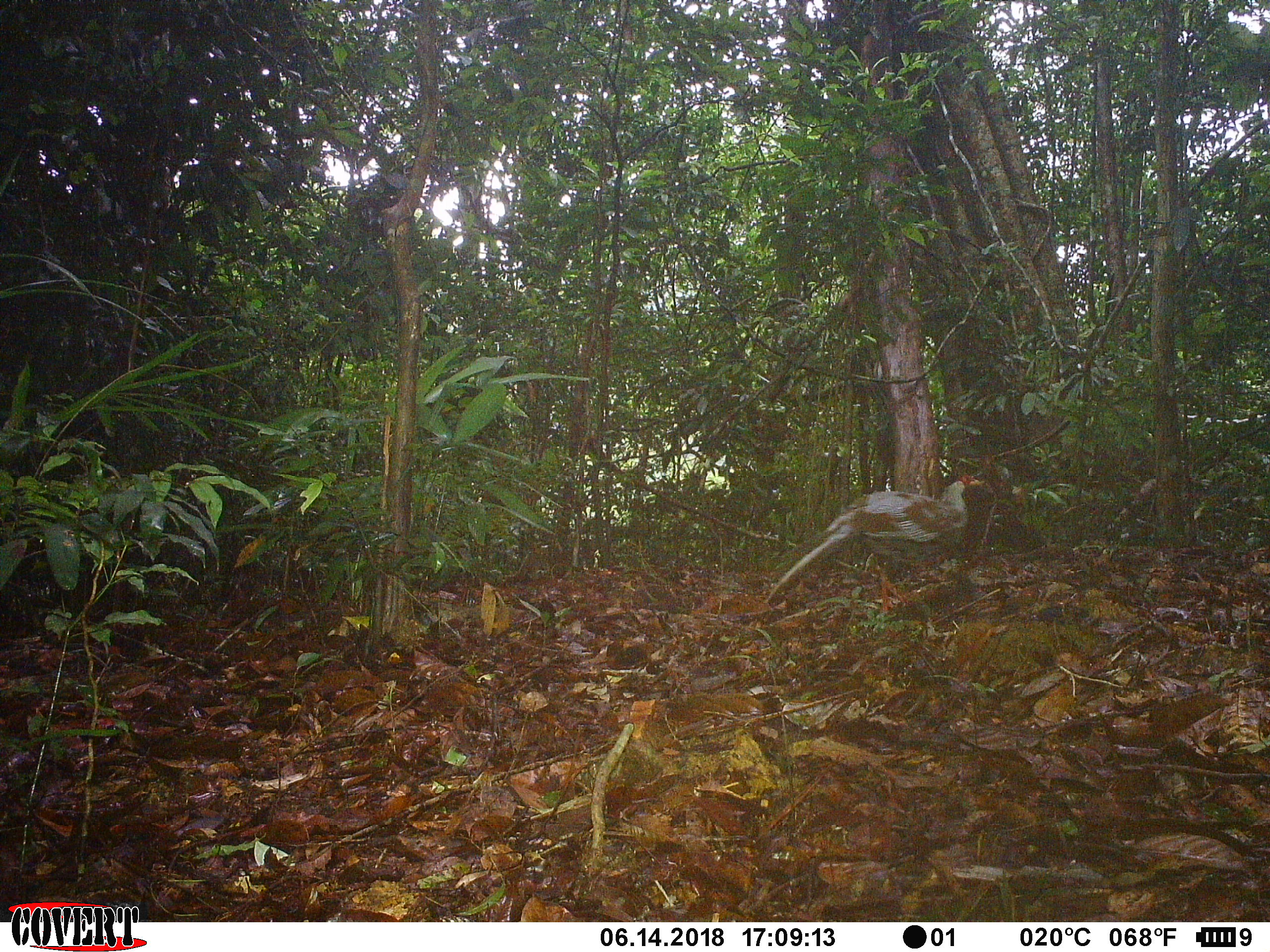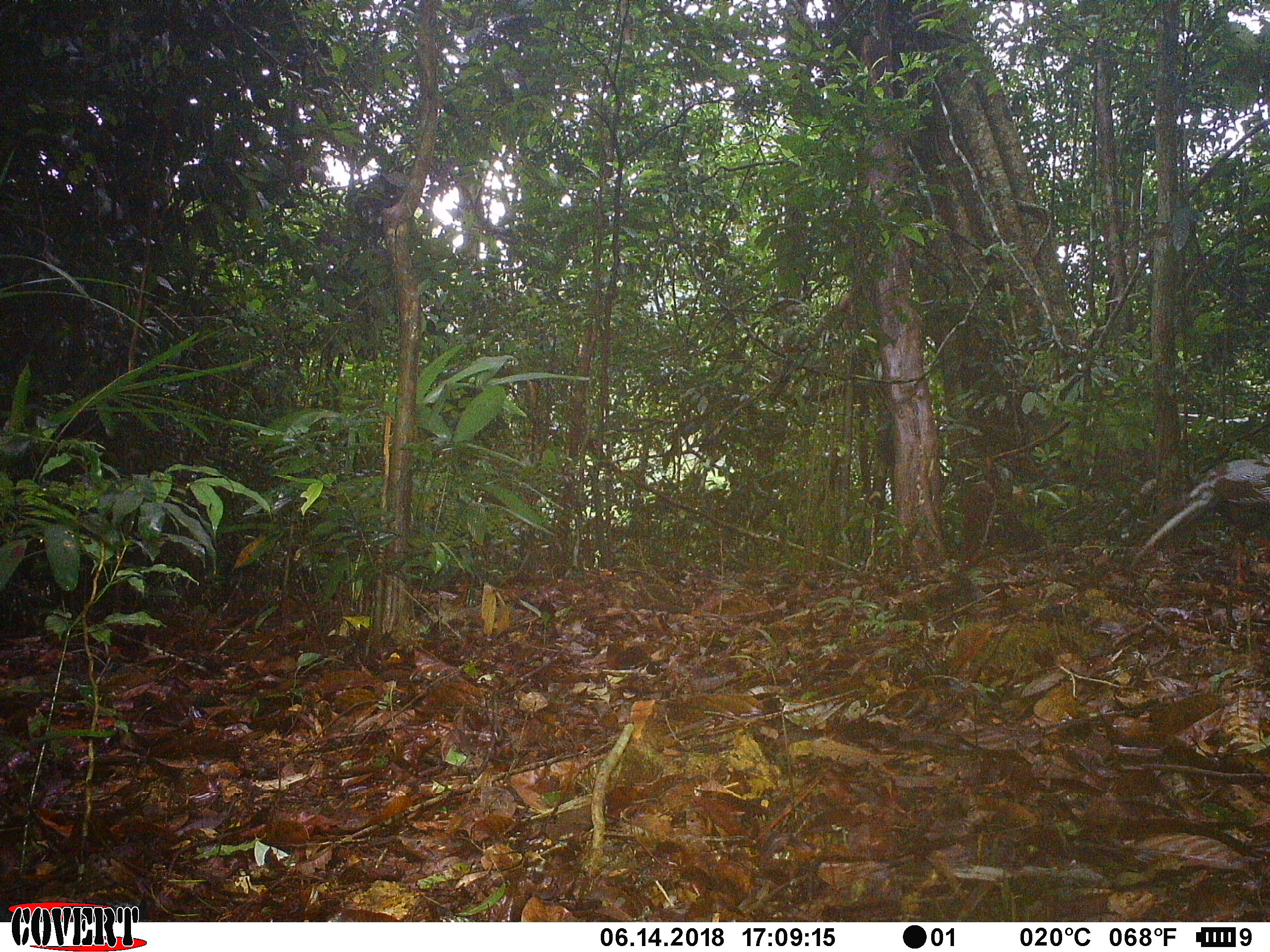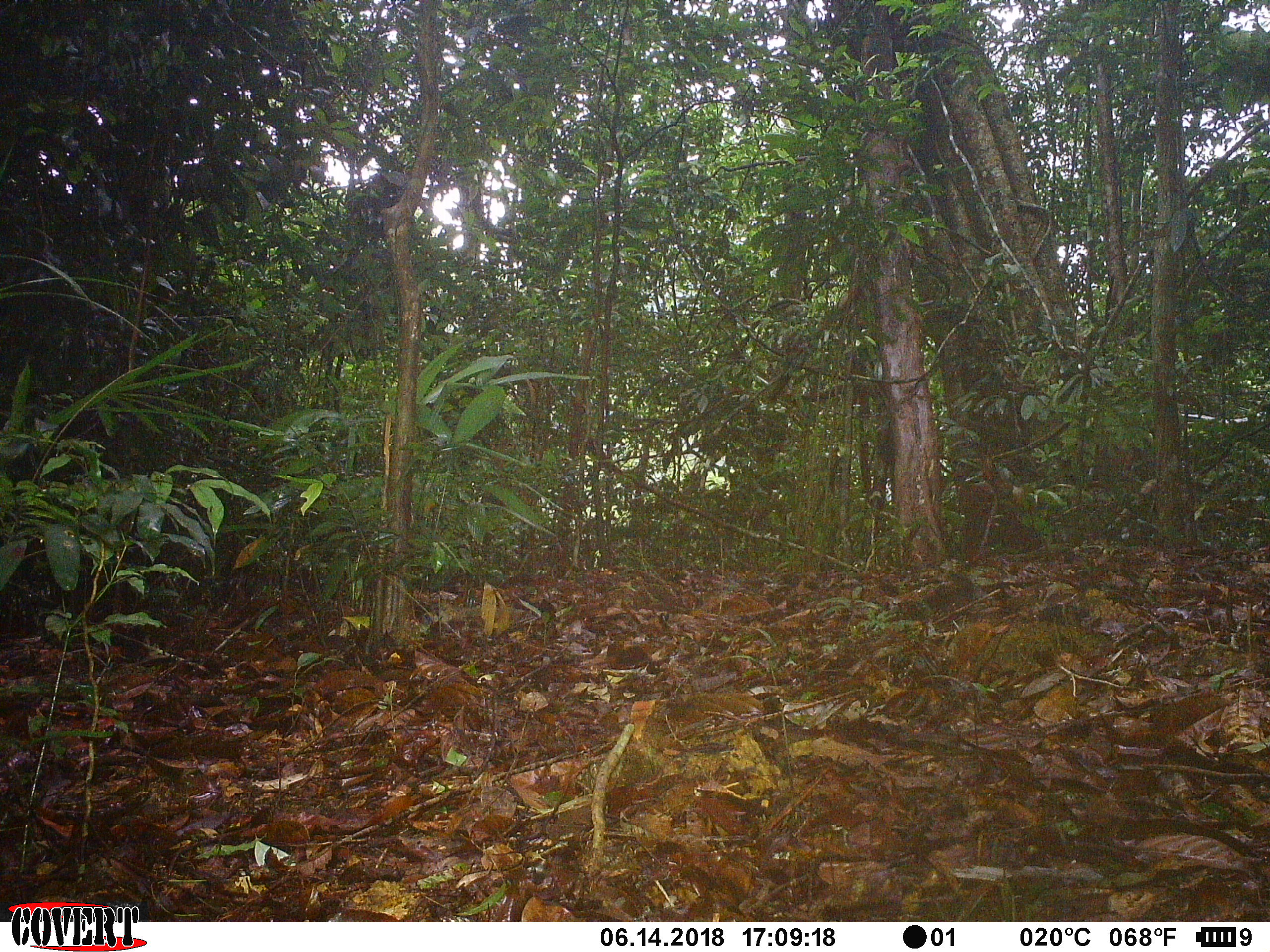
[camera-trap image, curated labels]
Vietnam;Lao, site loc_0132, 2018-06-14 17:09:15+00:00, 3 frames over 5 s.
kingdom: Animalia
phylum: Chordata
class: Aves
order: Galliformes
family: Phasianidae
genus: Lophura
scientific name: Lophura nycthemera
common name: silver pheasant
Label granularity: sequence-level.